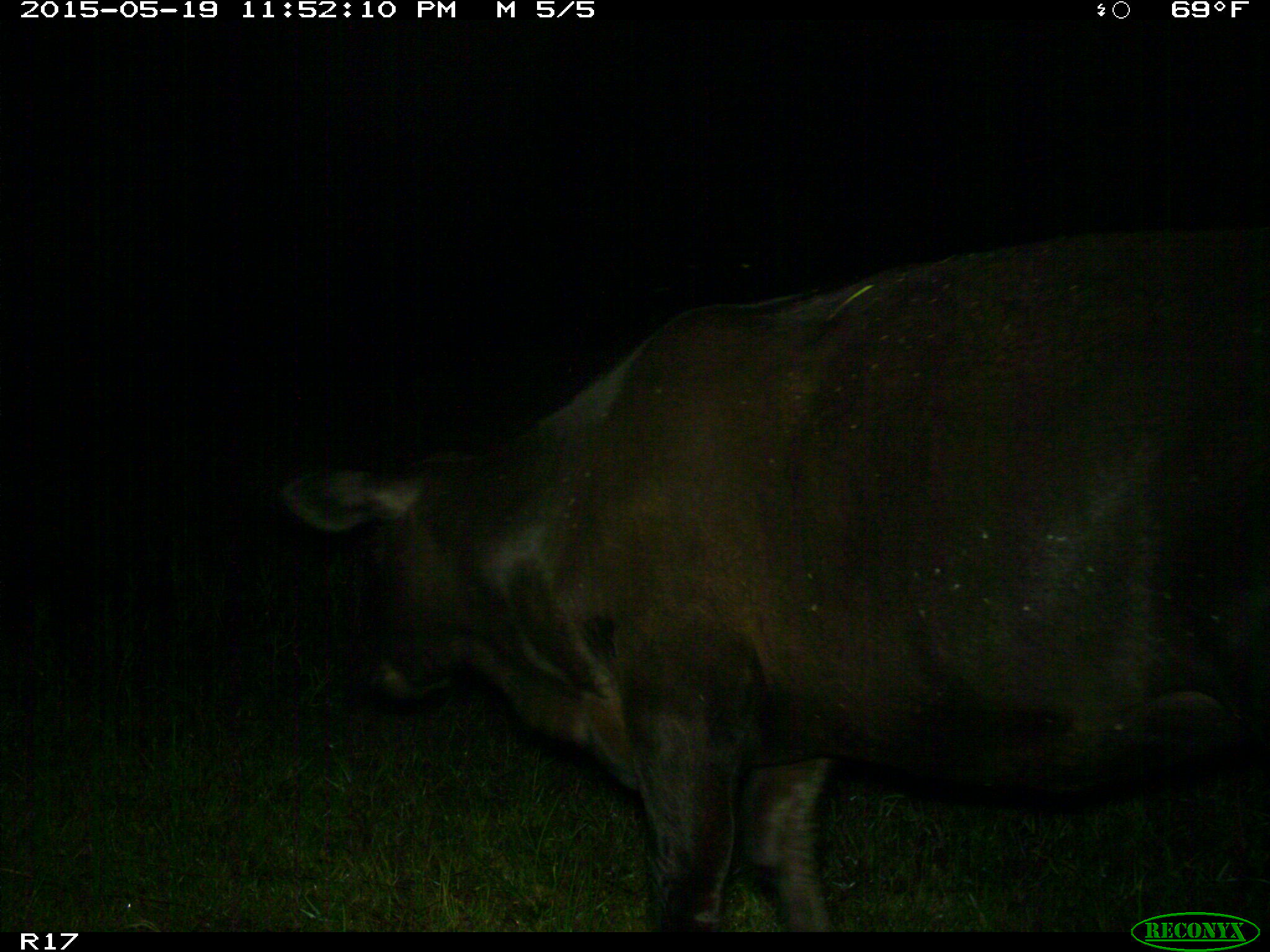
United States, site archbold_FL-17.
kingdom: Animalia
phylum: Chordata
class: Mammalia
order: Artiodactyla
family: Bovidae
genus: Bos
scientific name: Bos taurus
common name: domestic cow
Bos taurus (domestic cow).